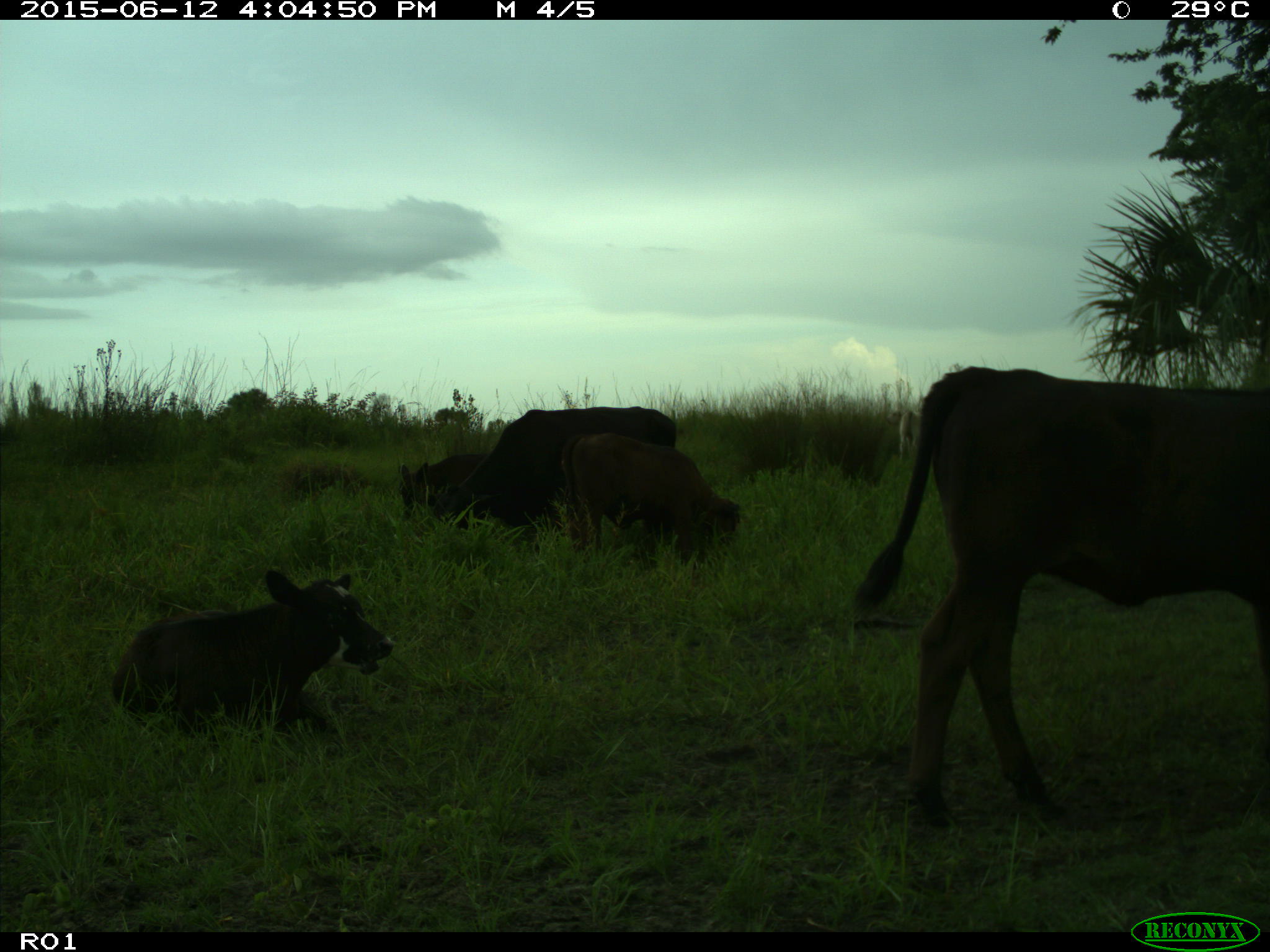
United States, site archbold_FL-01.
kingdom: Animalia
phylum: Chordata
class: Mammalia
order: Artiodactyla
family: Bovidae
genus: Bos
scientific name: Bos taurus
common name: domestic cow